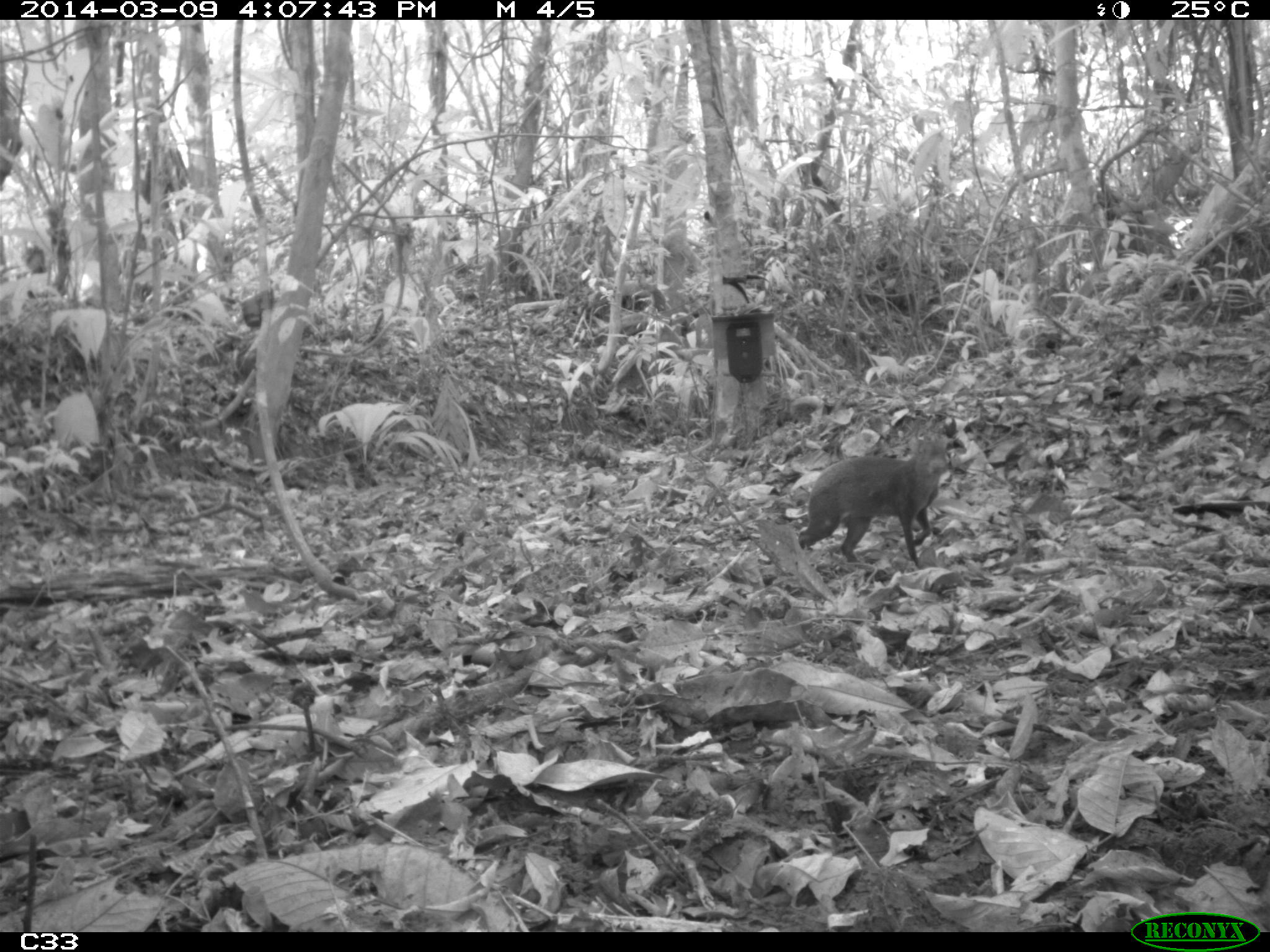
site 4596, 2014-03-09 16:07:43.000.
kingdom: Animalia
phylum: Chordata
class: Mammalia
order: Rodentia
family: Dasyproctidae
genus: Dasyprocta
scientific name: Dasyprocta leporina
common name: red-rumped agouti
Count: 1.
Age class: adult.